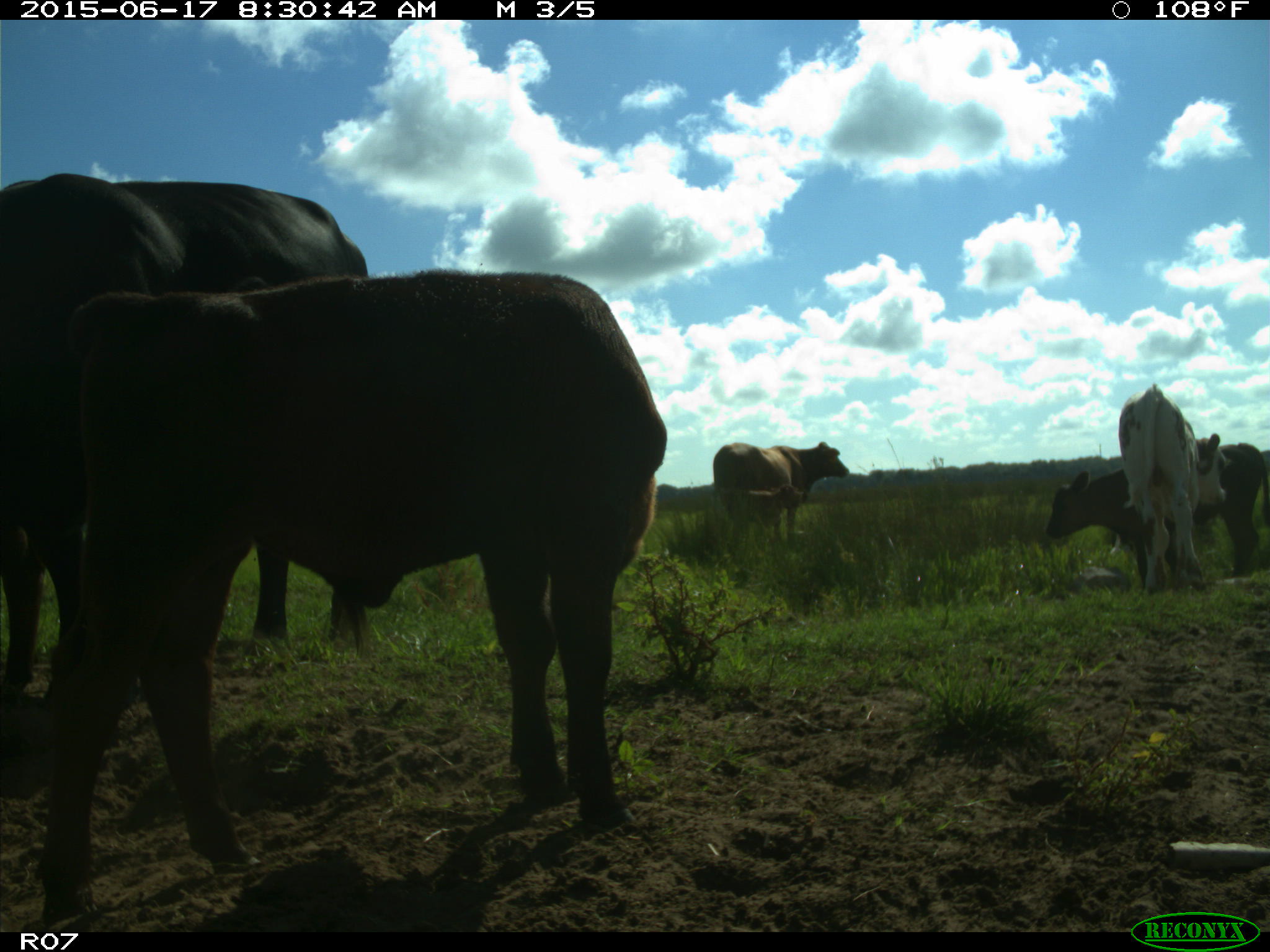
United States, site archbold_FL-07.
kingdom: Animalia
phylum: Chordata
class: Mammalia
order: Artiodactyla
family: Bovidae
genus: Bos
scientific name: Bos taurus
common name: domestic cow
Bos taurus (domestic cow).